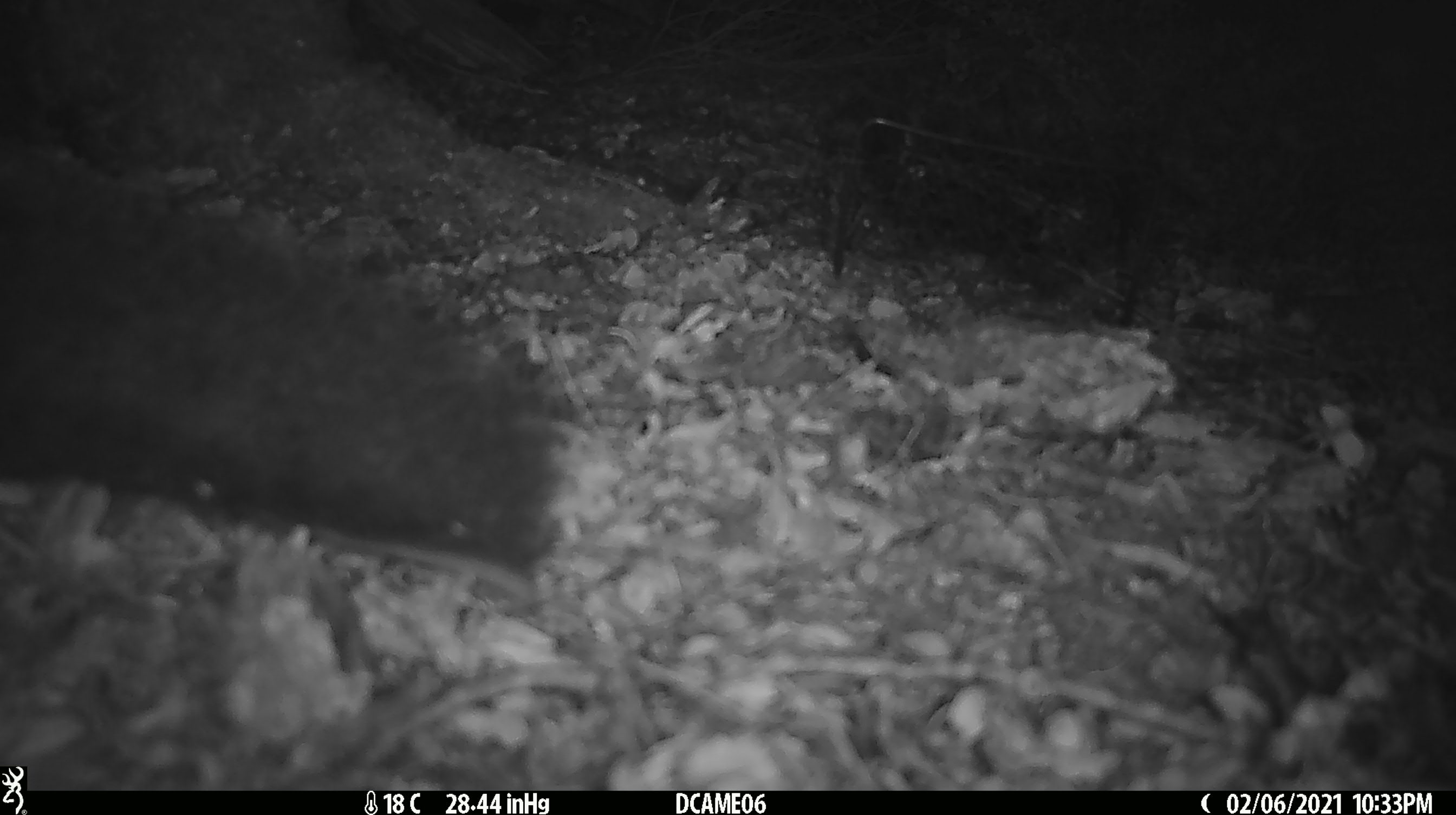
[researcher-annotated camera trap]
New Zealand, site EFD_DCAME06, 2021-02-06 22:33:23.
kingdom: Animalia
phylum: Chordata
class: Mammalia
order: Diprotodontia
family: Phalangeridae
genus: Trichosurus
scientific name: Trichosurus vulpecula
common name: common brushtail possum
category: possum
Possum (common brushtail possum) (Trichosurus vulpecula).